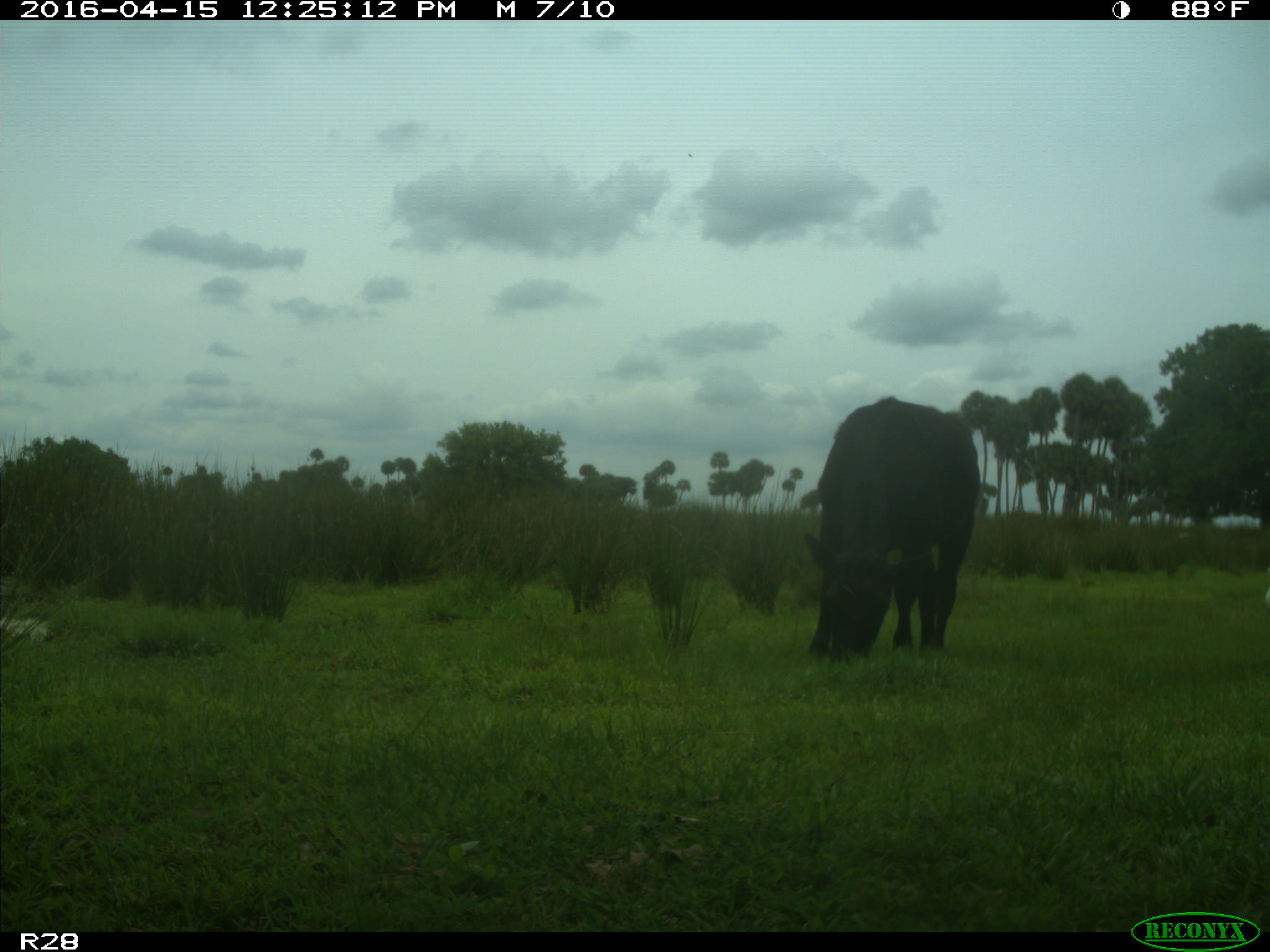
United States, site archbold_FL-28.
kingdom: Animalia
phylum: Chordata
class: Mammalia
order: Artiodactyla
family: Bovidae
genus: Bos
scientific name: Bos taurus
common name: domestic cow